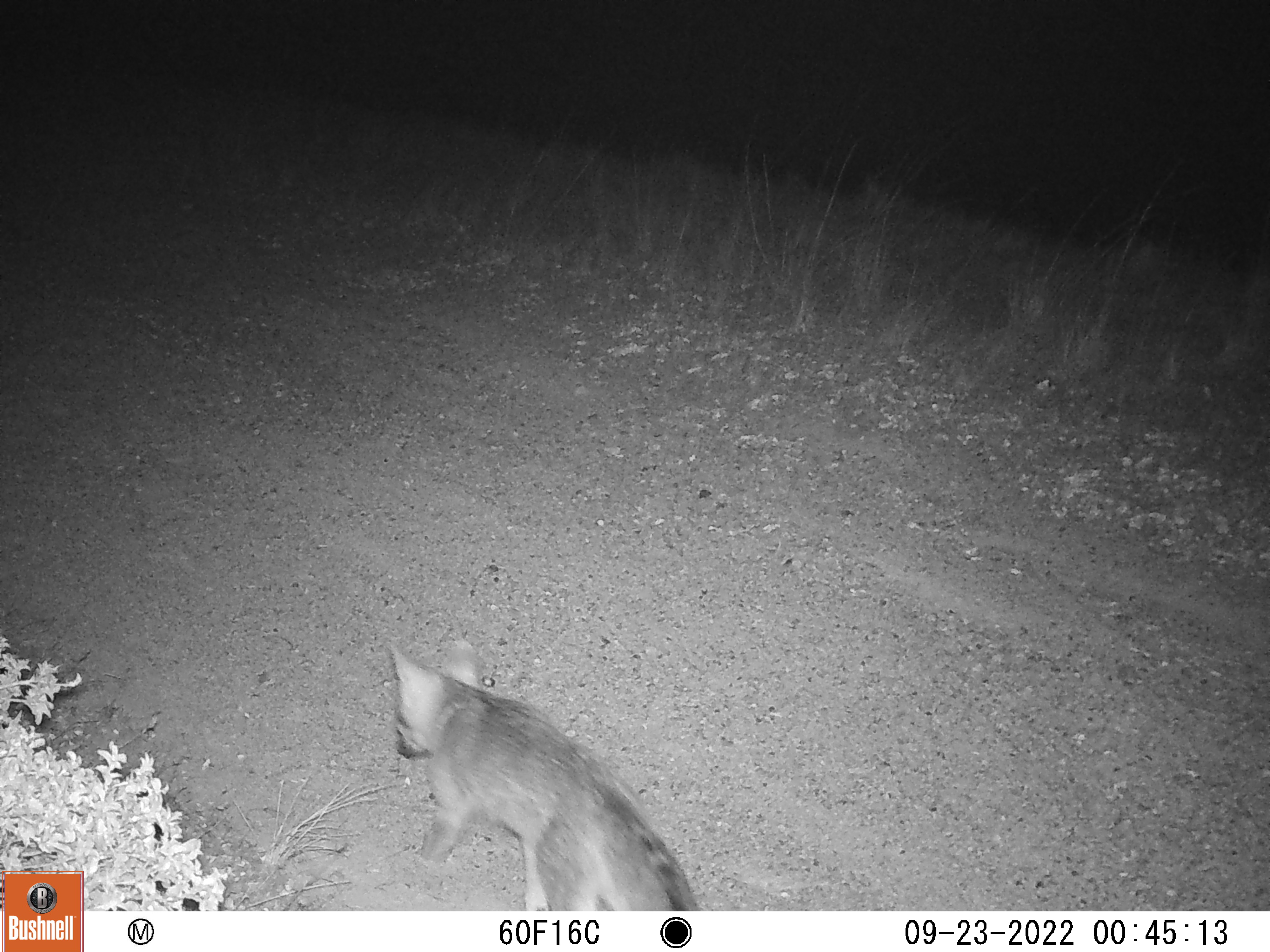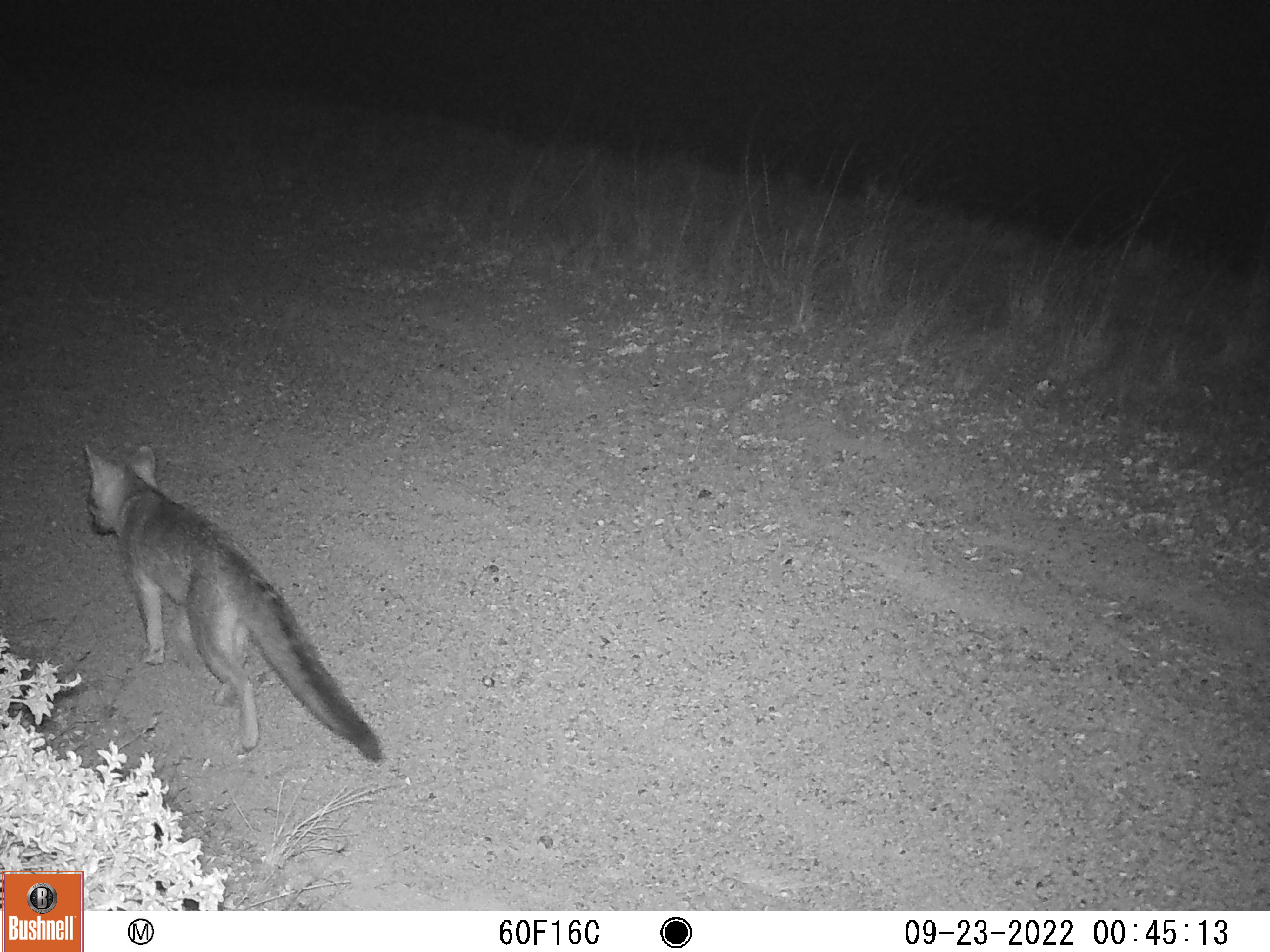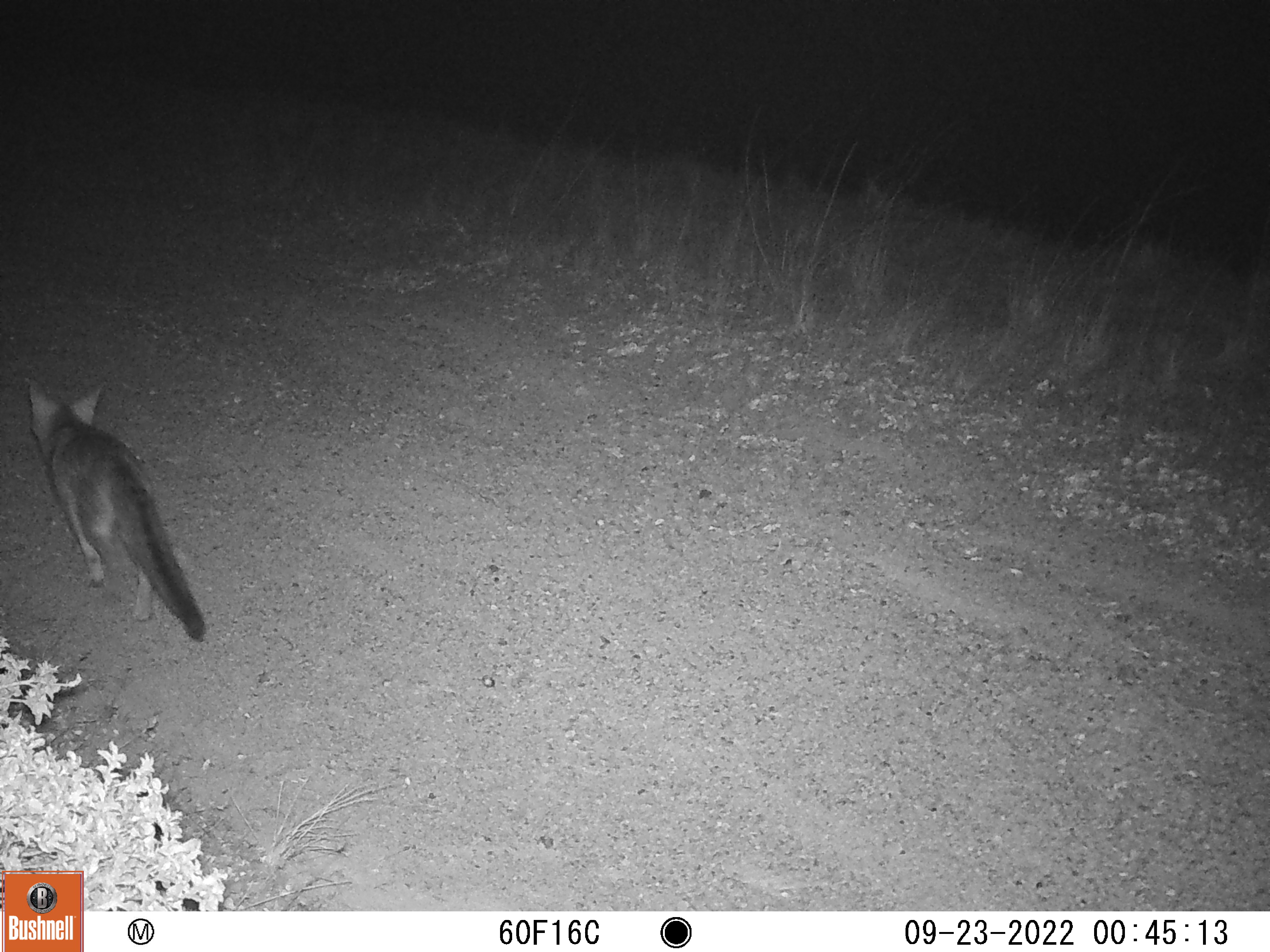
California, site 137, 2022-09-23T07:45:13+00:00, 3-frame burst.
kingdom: Animalia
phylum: Chordata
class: Mammalia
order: Carnivora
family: Canidae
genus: Urocyon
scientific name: Urocyon cinereoargenteus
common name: gray fox